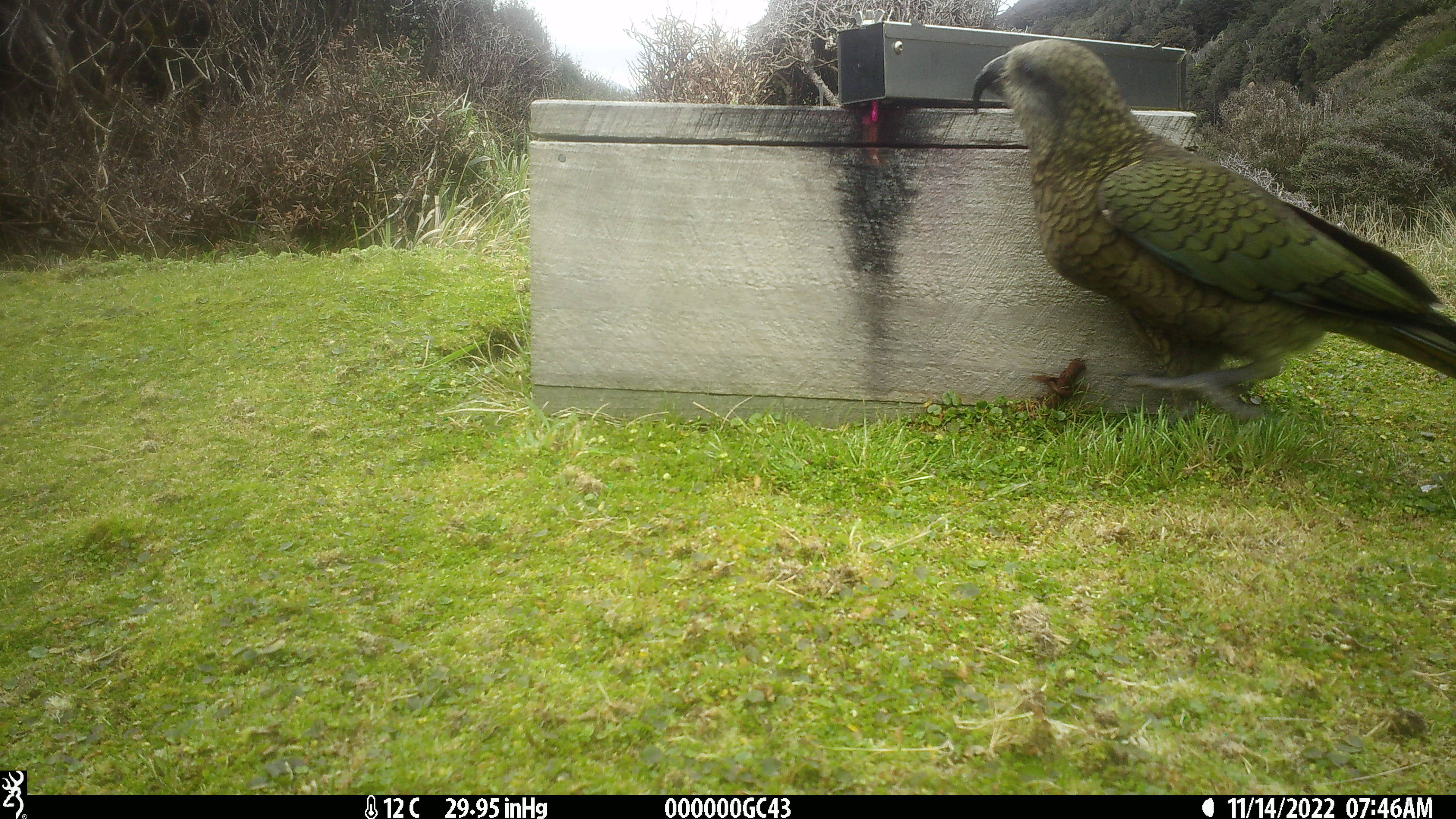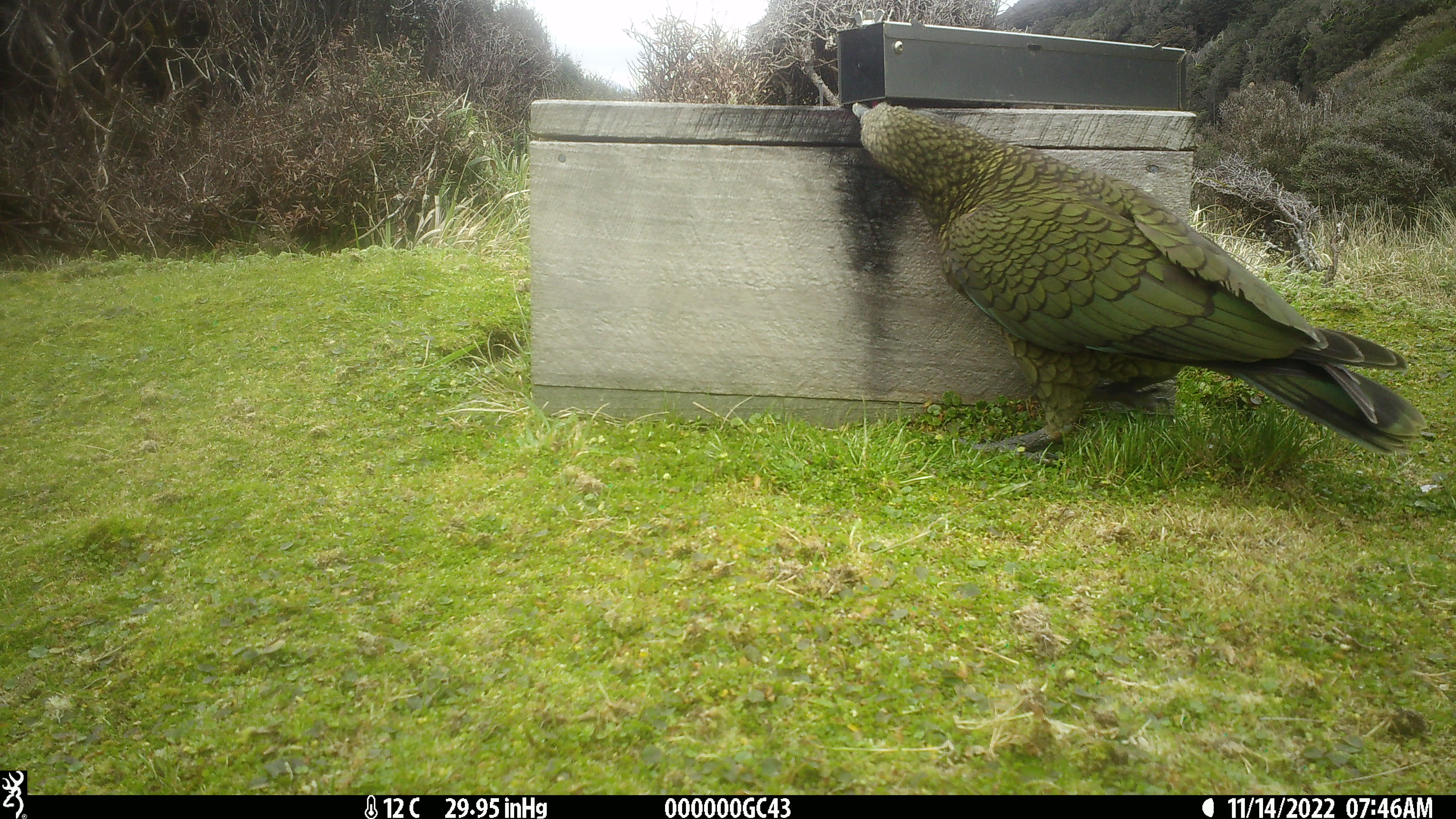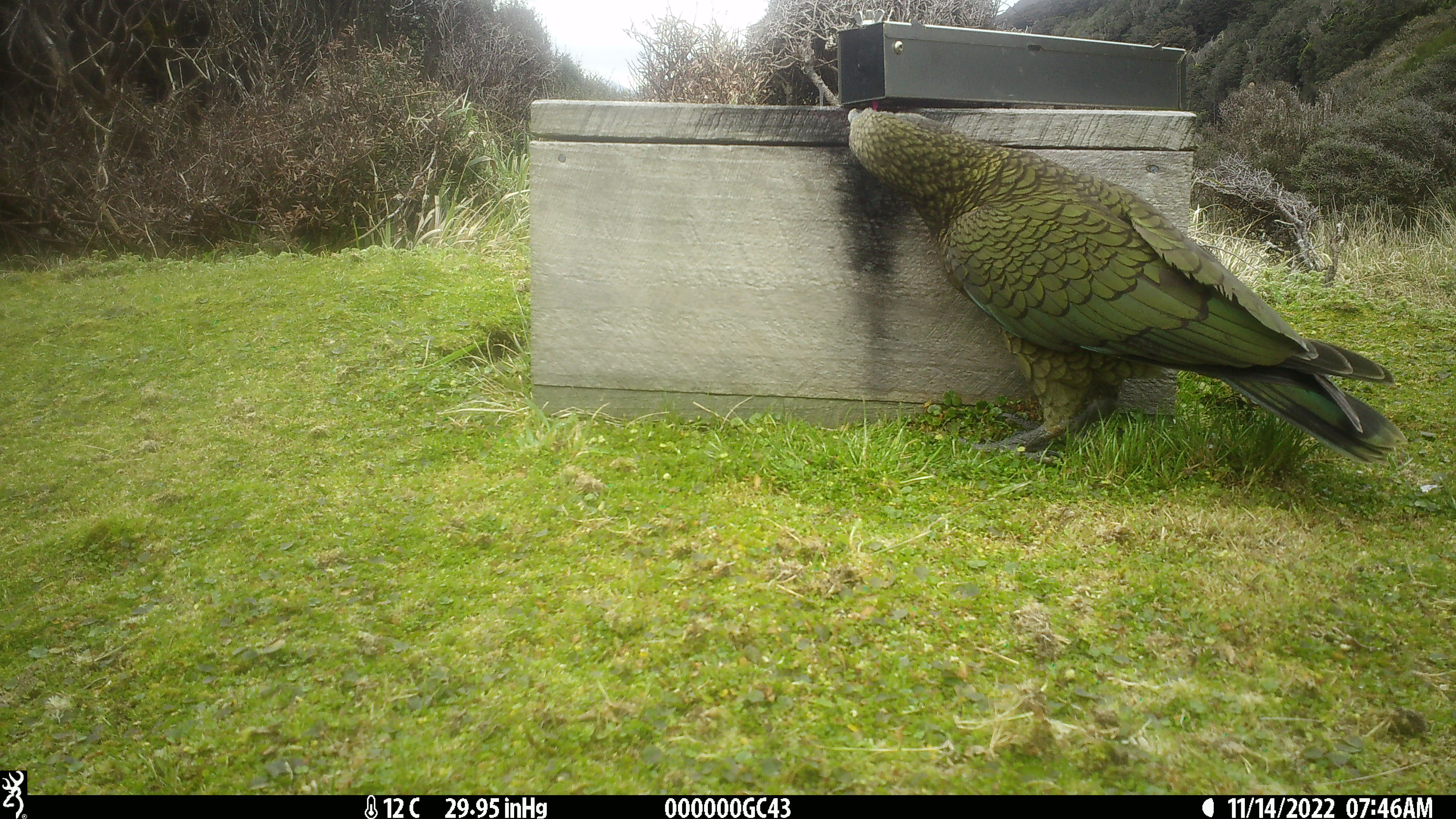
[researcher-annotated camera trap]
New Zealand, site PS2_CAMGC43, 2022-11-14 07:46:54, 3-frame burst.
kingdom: Animalia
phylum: Chordata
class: Aves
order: Psittaciformes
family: Strigopidae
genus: Nestor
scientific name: Nestor notabilis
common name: kea